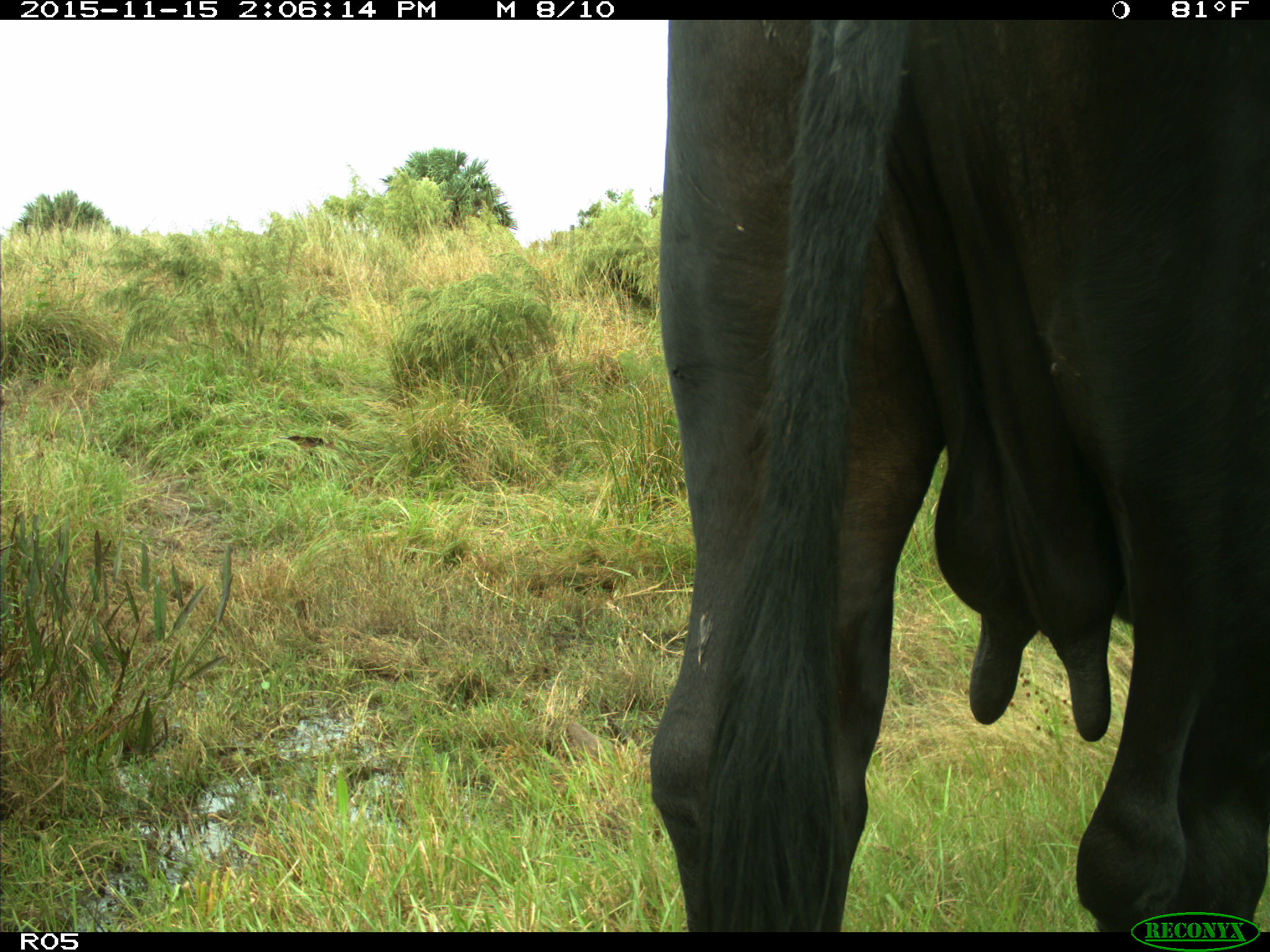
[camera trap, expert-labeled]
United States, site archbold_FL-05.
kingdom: Animalia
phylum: Chordata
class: Mammalia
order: Artiodactyla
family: Bovidae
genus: Bos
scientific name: Bos taurus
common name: domestic cow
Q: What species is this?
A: Bos taurus (domestic cow).